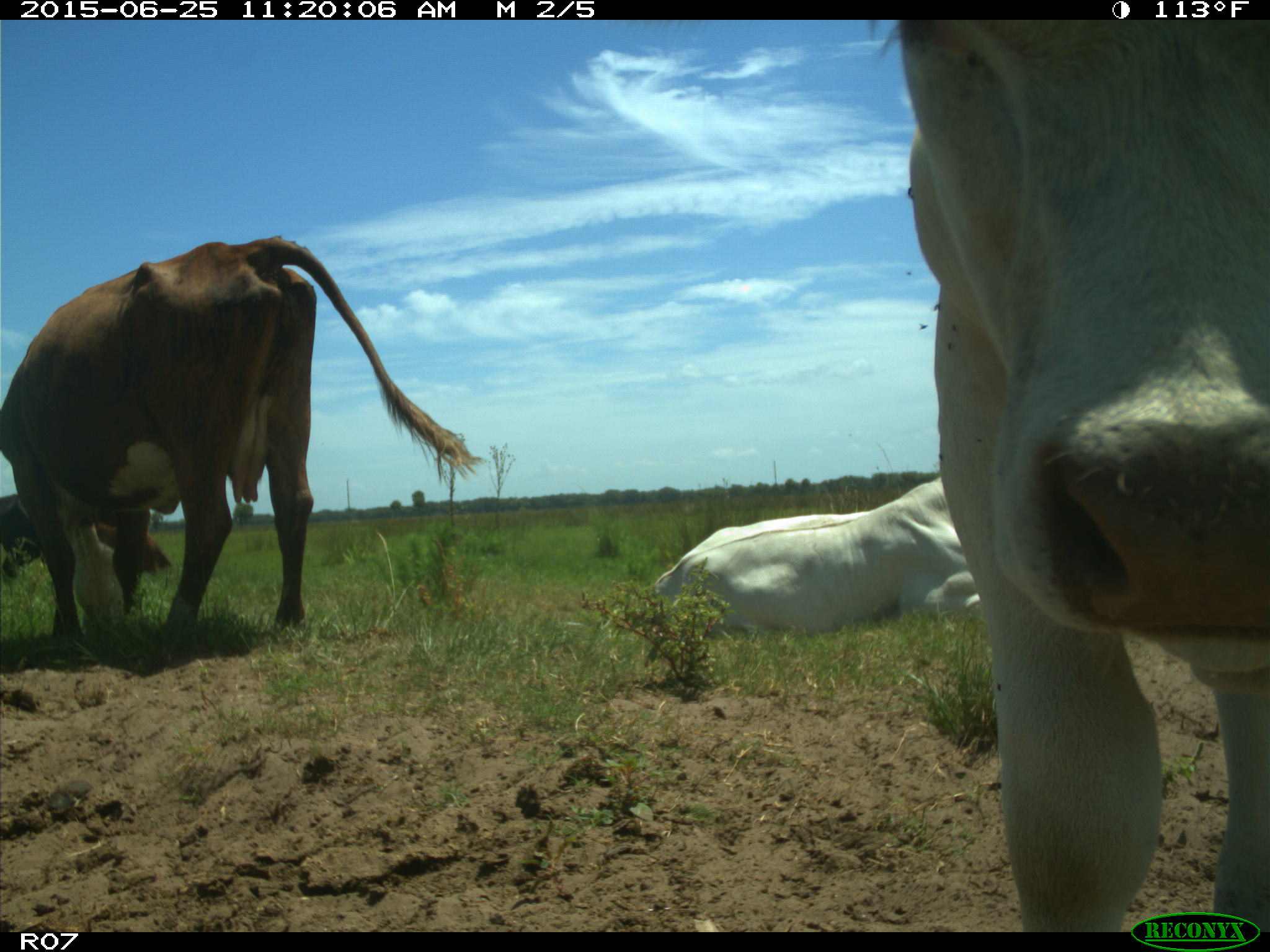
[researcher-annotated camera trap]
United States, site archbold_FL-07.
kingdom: Animalia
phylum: Chordata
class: Mammalia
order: Artiodactyla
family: Bovidae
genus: Bos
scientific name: Bos taurus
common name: domestic cow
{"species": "Bos taurus (domestic cow)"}